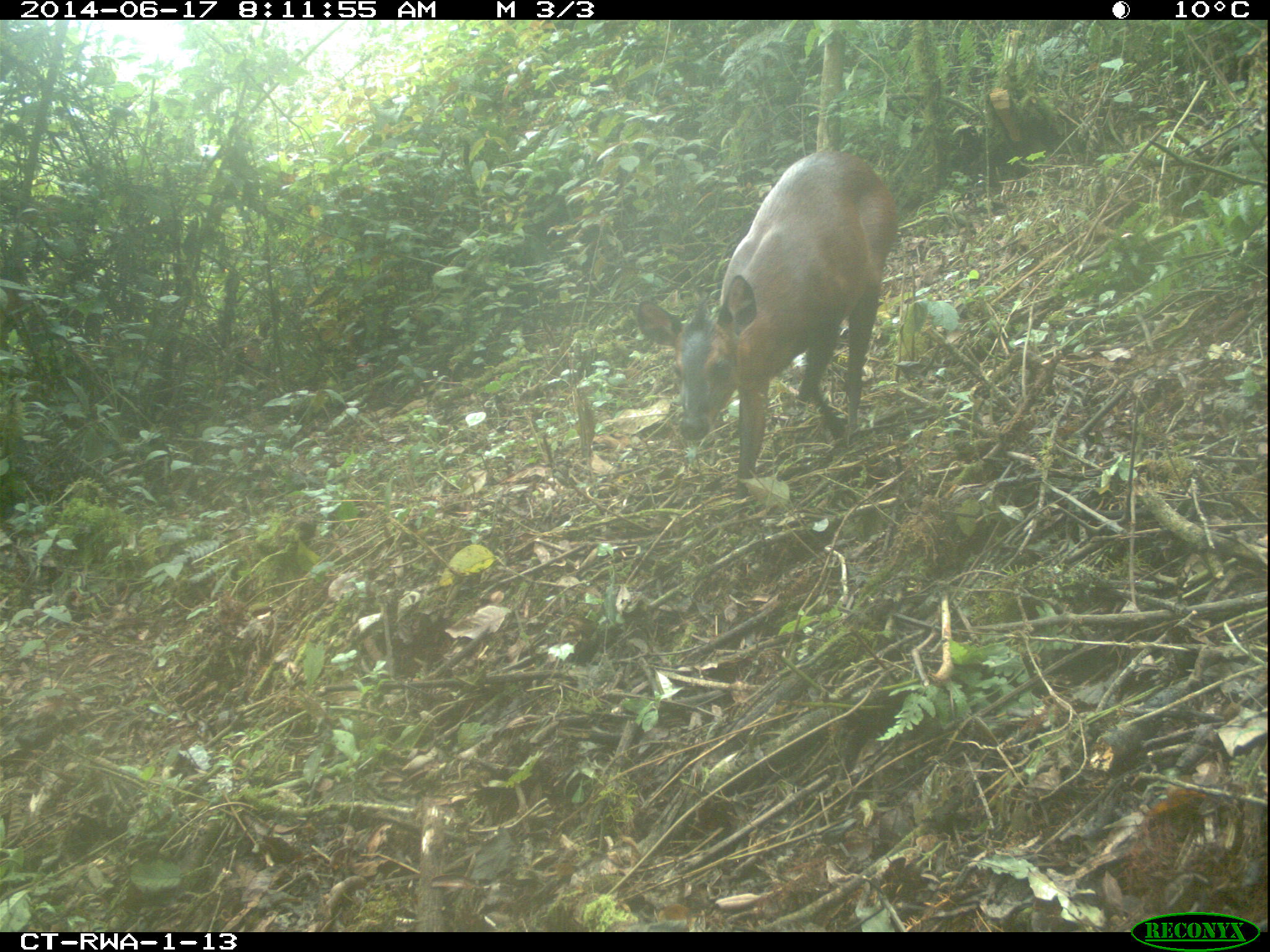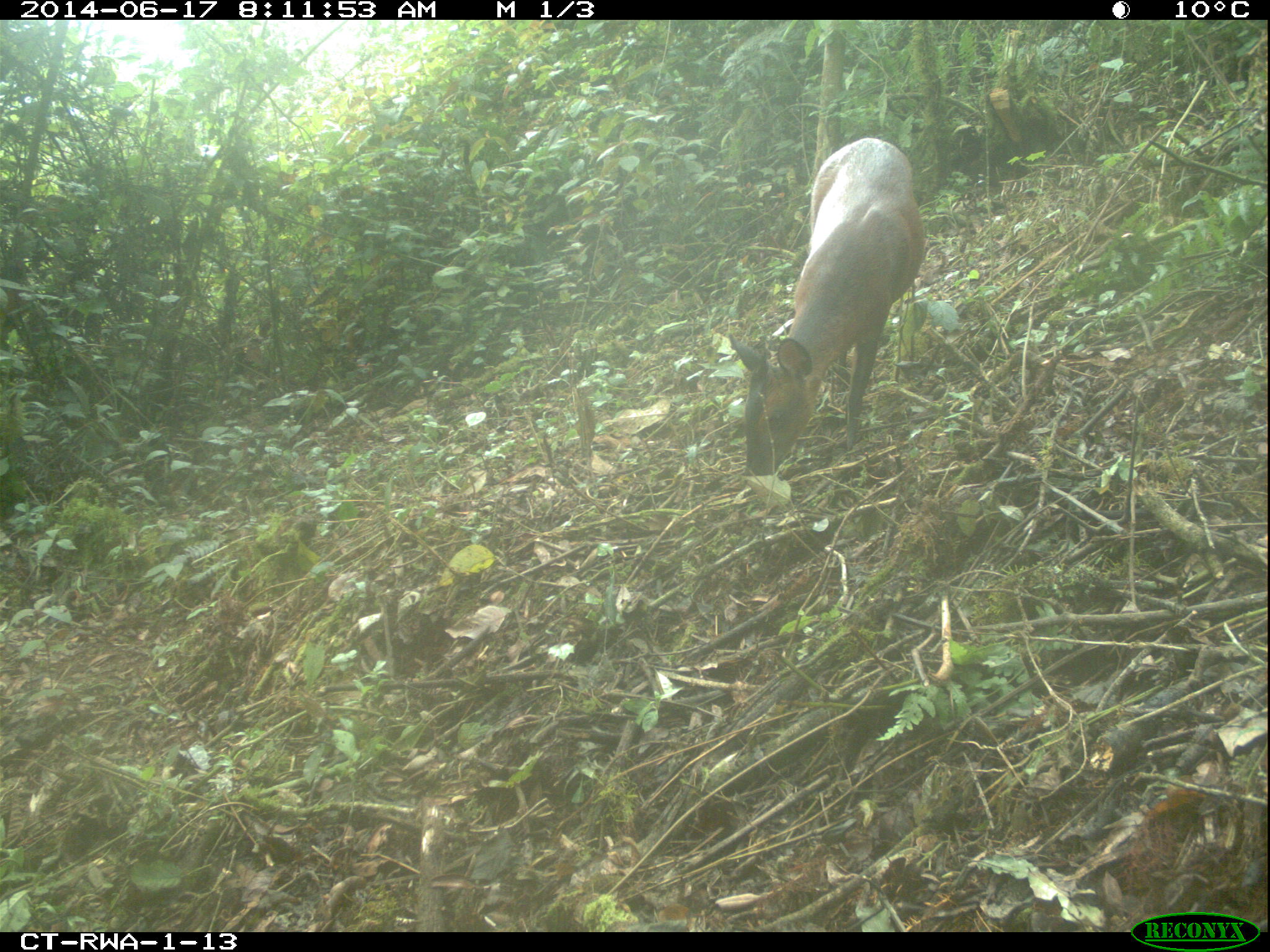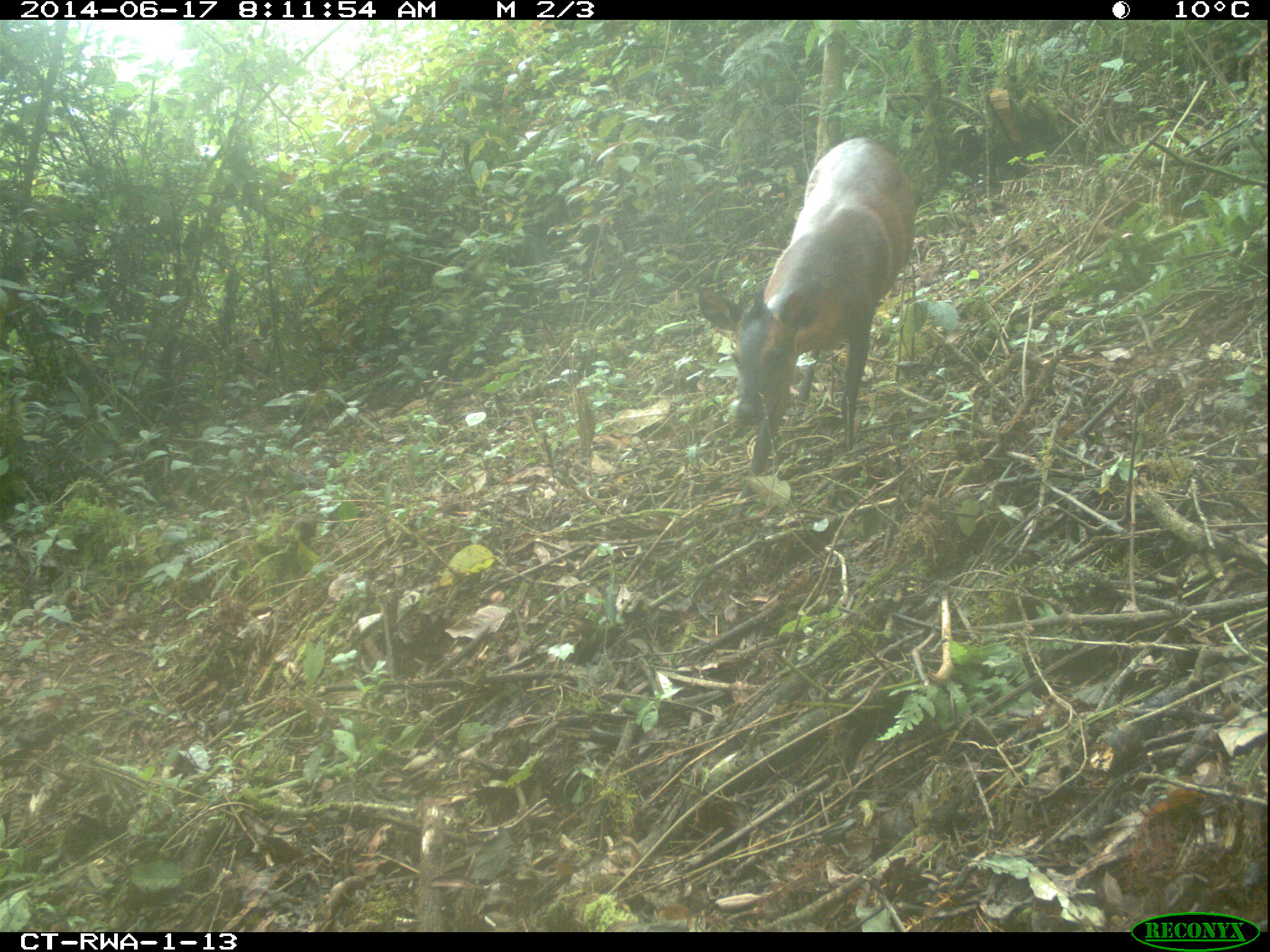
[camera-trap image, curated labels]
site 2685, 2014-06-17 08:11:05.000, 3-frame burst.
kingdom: Animalia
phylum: Chordata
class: Mammalia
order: Artiodactyla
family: Bovidae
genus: Cephalophus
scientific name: Cephalophus nigrifrons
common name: black-fronted duiker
Cephalophus nigrifrons (black-fronted duiker), count 1.